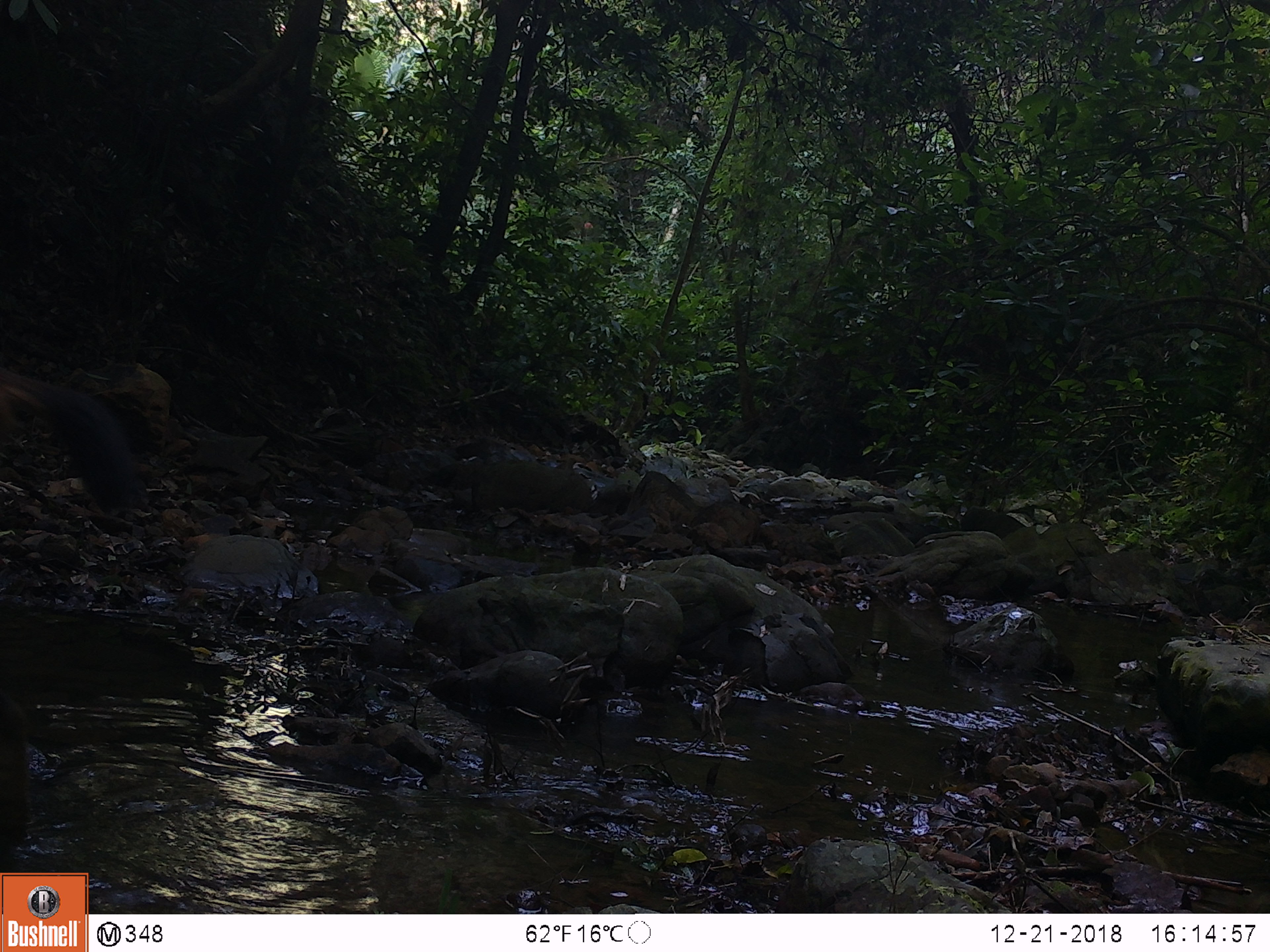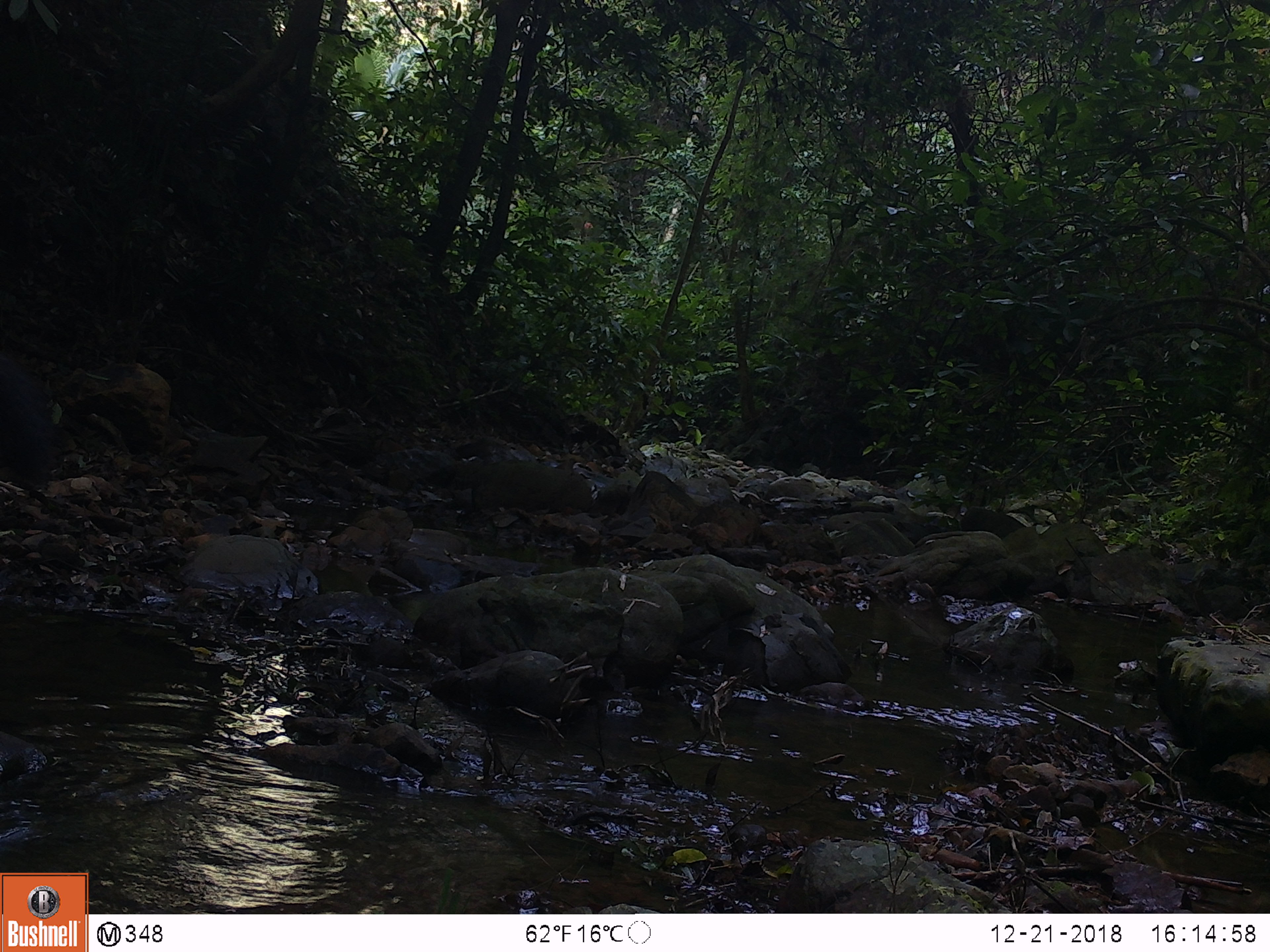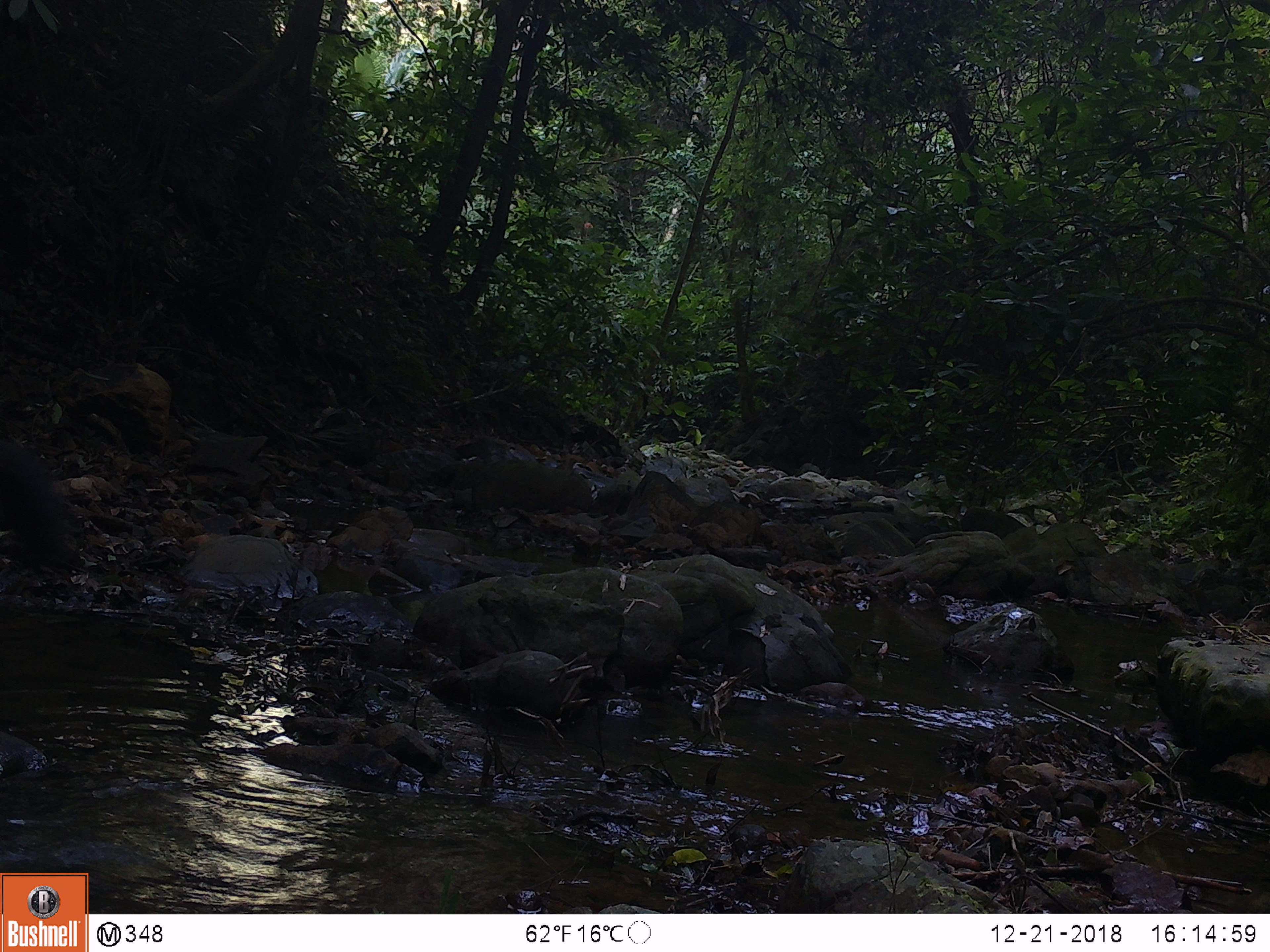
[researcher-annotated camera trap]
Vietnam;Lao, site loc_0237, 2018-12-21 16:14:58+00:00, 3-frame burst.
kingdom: Animalia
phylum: Chordata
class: Mammalia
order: Artiodactyla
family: Cervidae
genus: Rusa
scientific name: Rusa unicolor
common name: sambar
Sambar (Rusa unicolor). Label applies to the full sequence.